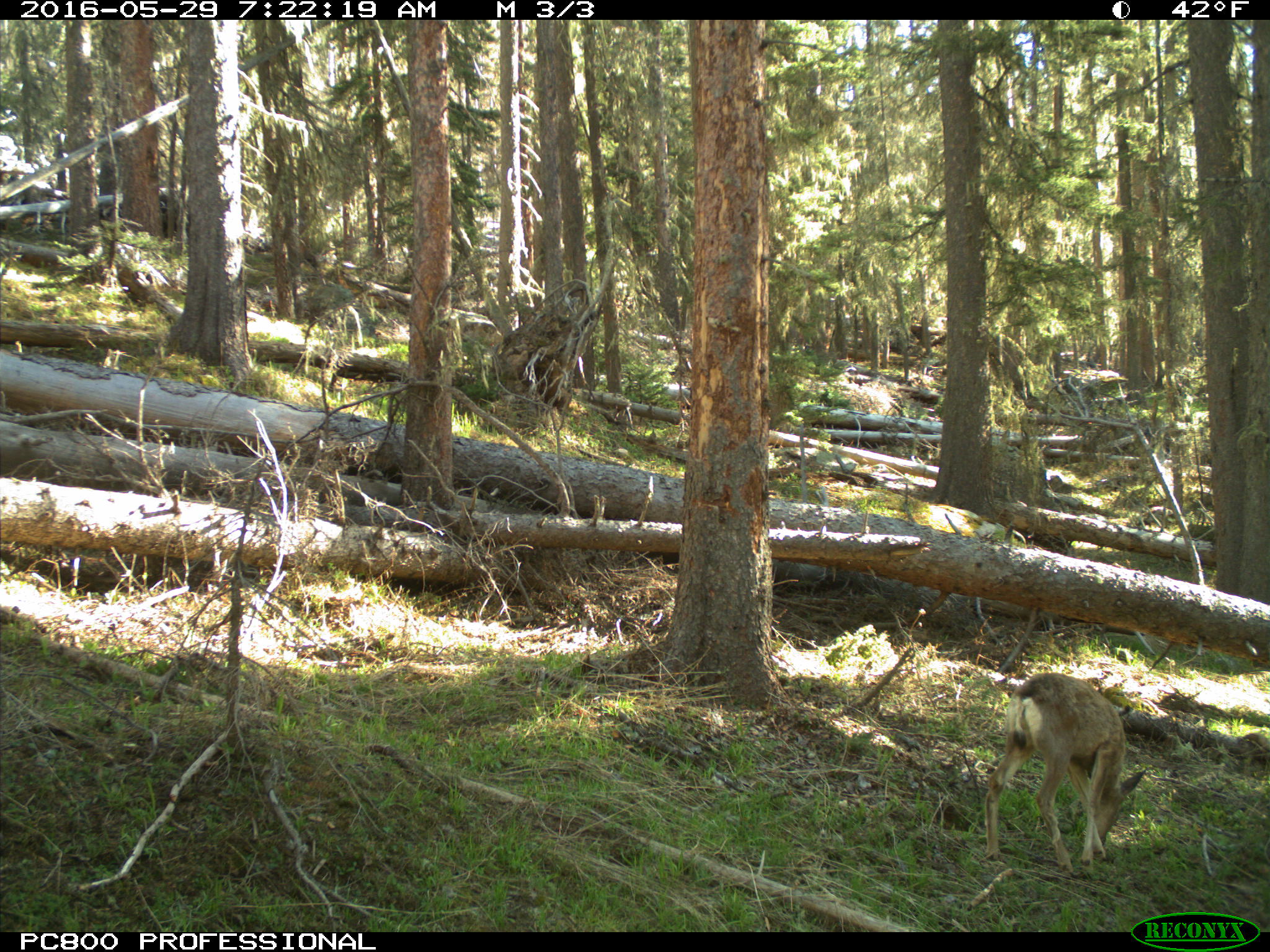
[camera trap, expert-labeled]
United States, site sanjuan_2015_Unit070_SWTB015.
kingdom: Animalia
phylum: Chordata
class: Mammalia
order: Artiodactyla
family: Cervidae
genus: Odocoileus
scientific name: Odocoileus hemionus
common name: mule deer